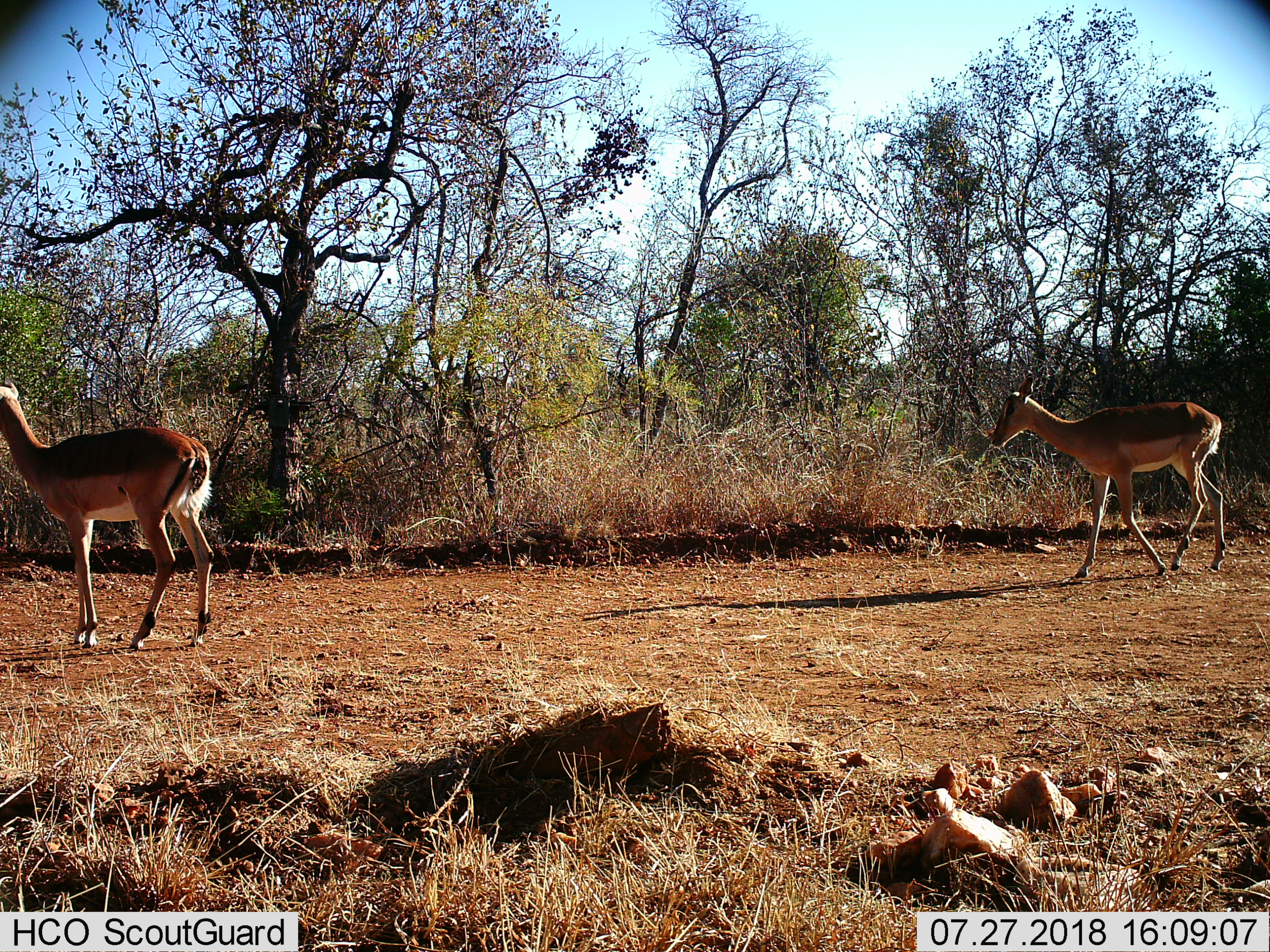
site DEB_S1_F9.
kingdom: Animalia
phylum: Chordata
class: Mammalia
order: Artiodactyla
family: Bovidae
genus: Aepyceros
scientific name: Aepyceros melampus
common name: impala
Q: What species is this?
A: Impala (Aepyceros melampus).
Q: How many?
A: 2.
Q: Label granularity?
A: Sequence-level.